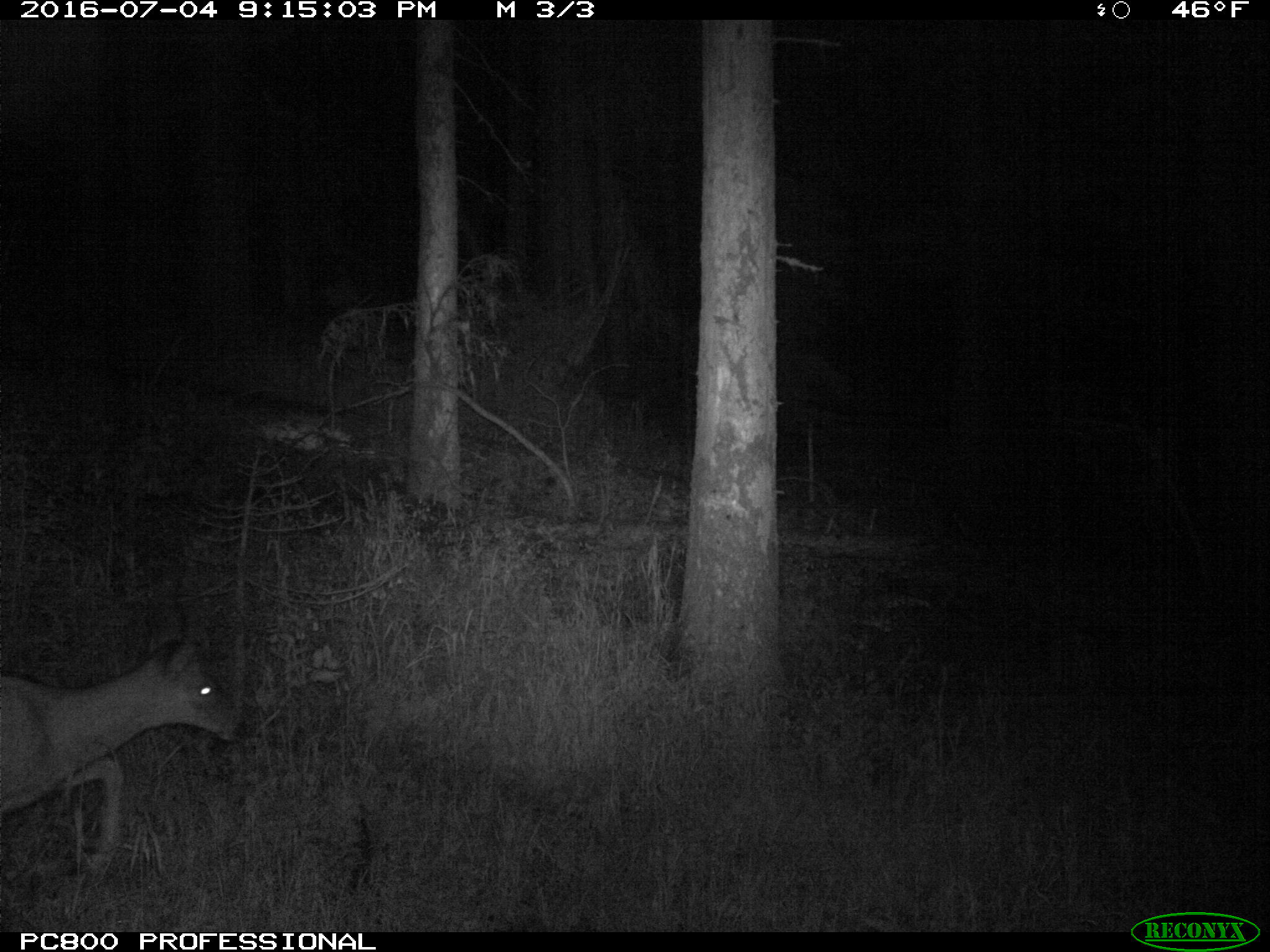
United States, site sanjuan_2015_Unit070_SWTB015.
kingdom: Animalia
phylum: Chordata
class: Mammalia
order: Artiodactyla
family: Cervidae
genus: Odocoileus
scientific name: Odocoileus hemionus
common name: mule deer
Odocoileus hemionus (mule deer).